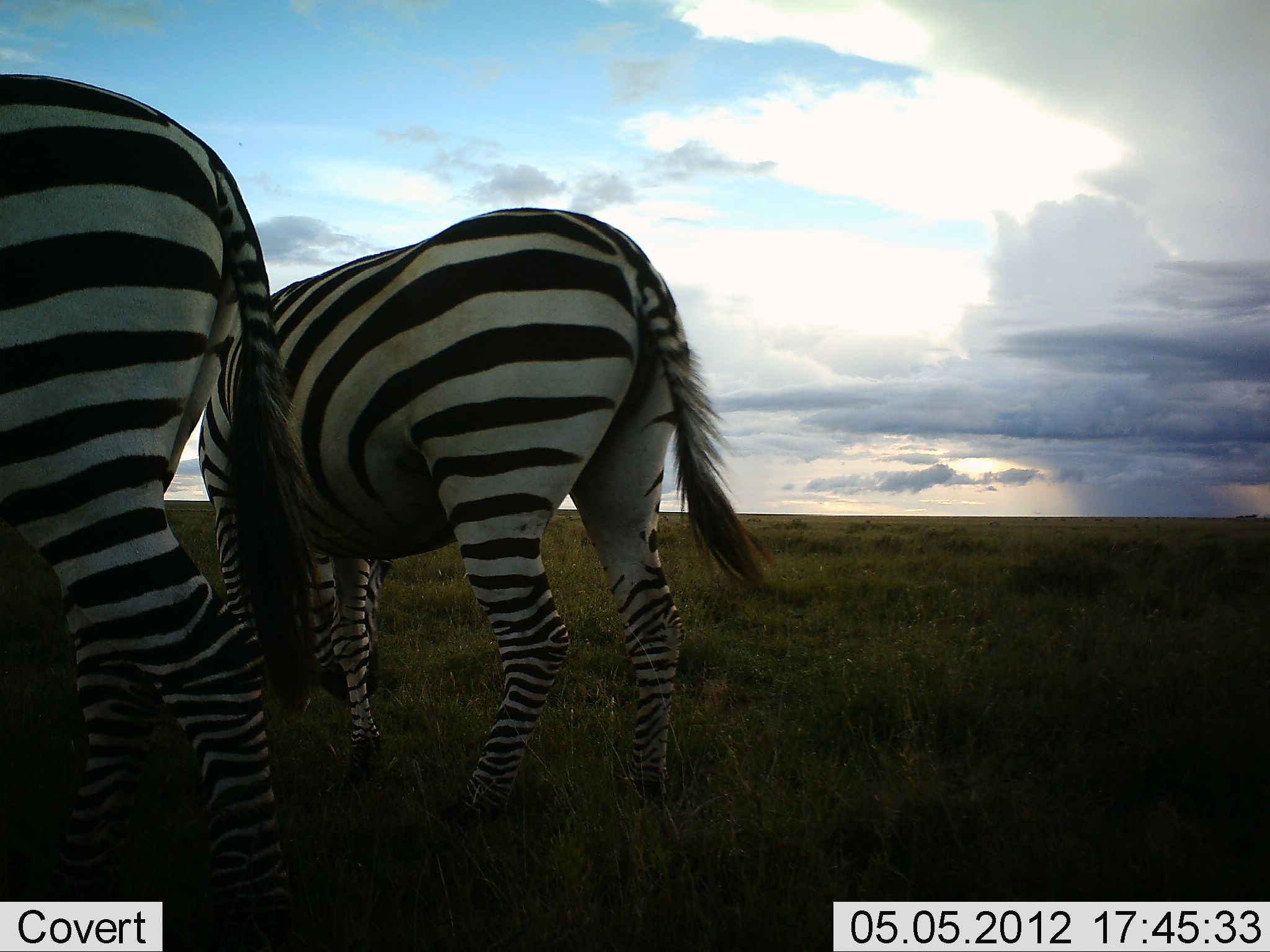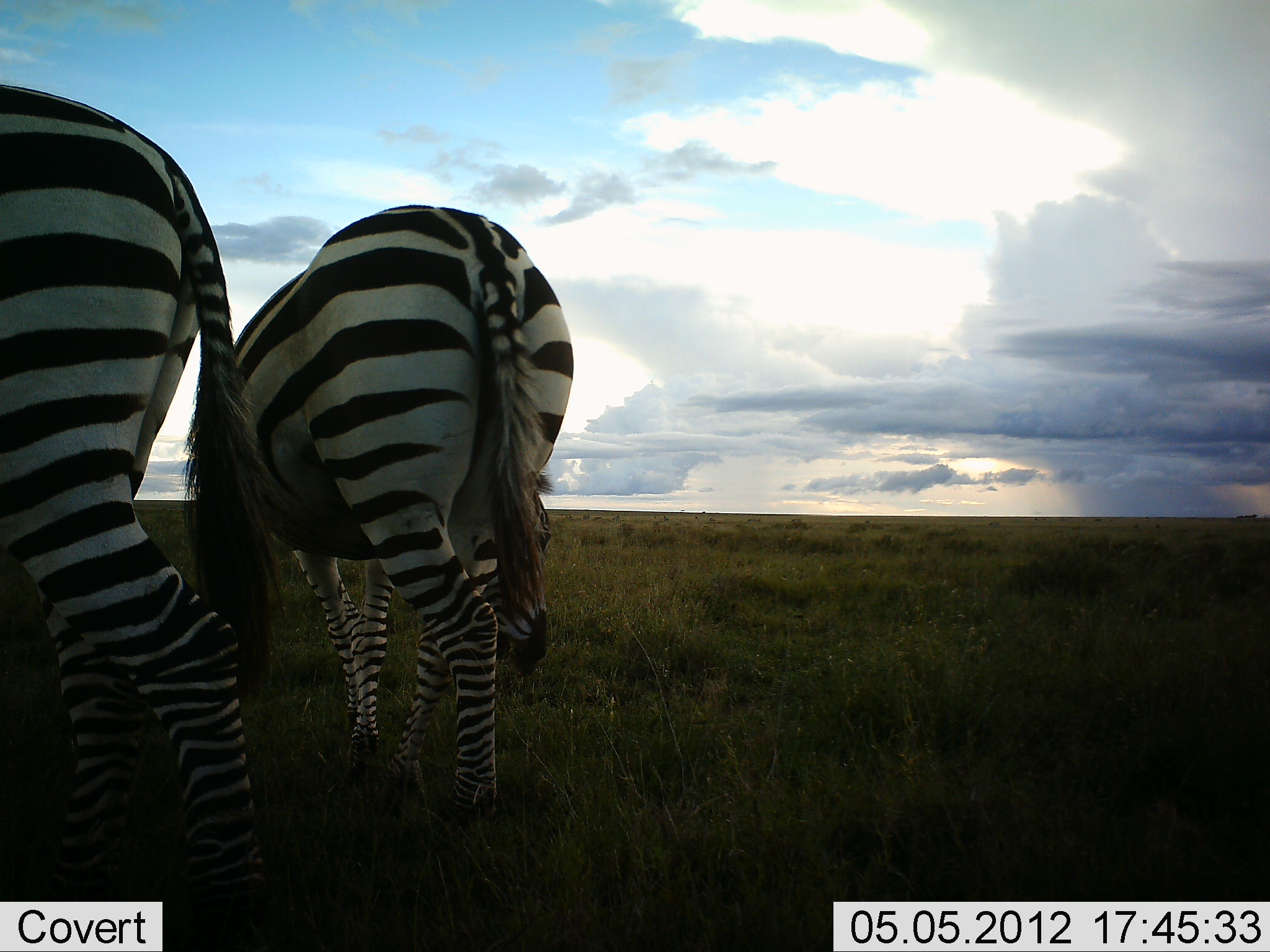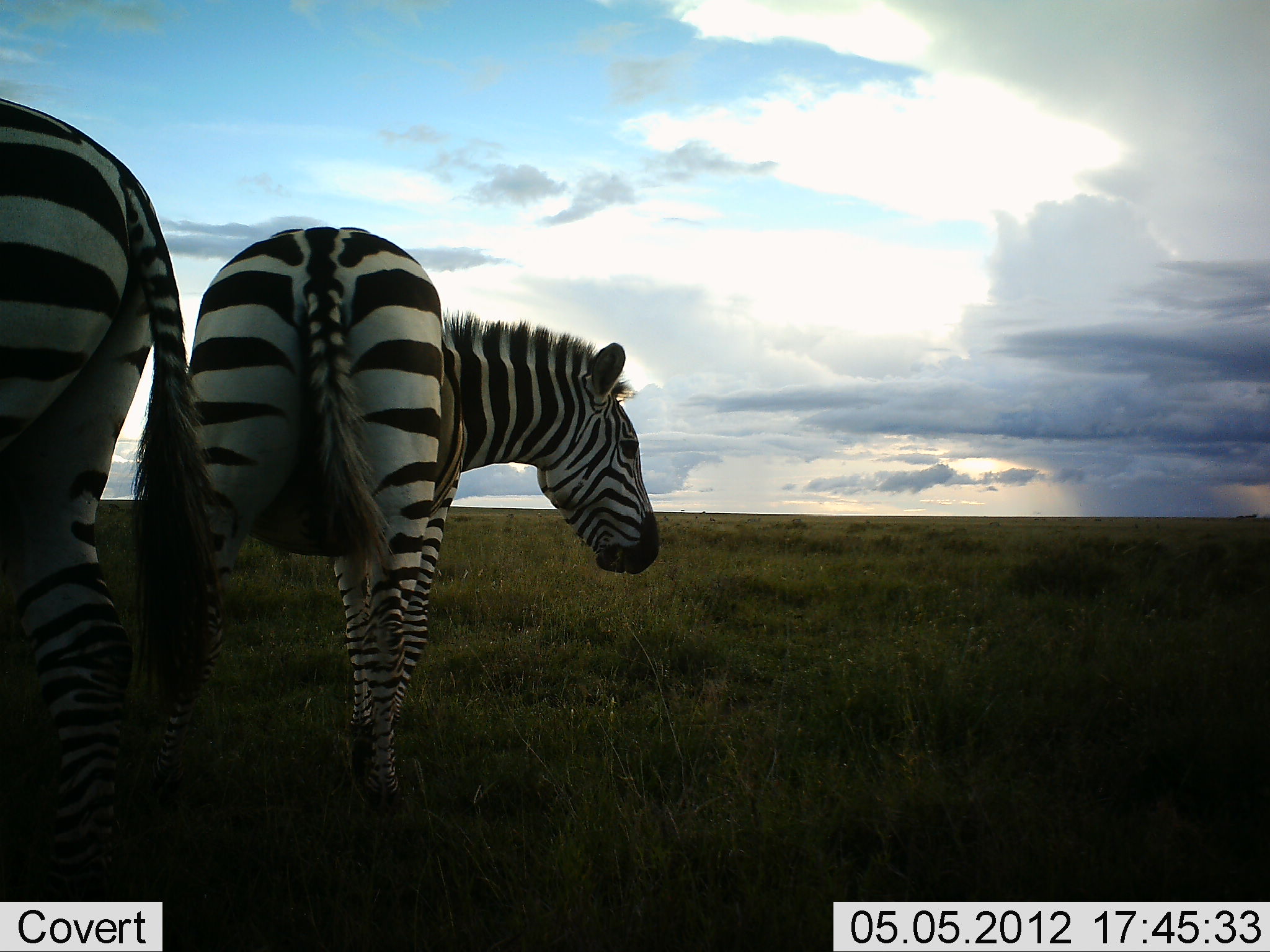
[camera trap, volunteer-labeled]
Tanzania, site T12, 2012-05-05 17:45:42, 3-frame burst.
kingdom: Animalia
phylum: Chordata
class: Mammalia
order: Perissodactyla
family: Equidae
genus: Equus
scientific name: Equus quagga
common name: plains zebra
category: zebra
Zebra (plains zebra) (Equus quagga), count 2. Behavior (volunteer vote fractions): standing 40%, resting 0%, moving 70%, interacting 0%. Young present (vote fraction): 0%. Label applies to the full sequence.